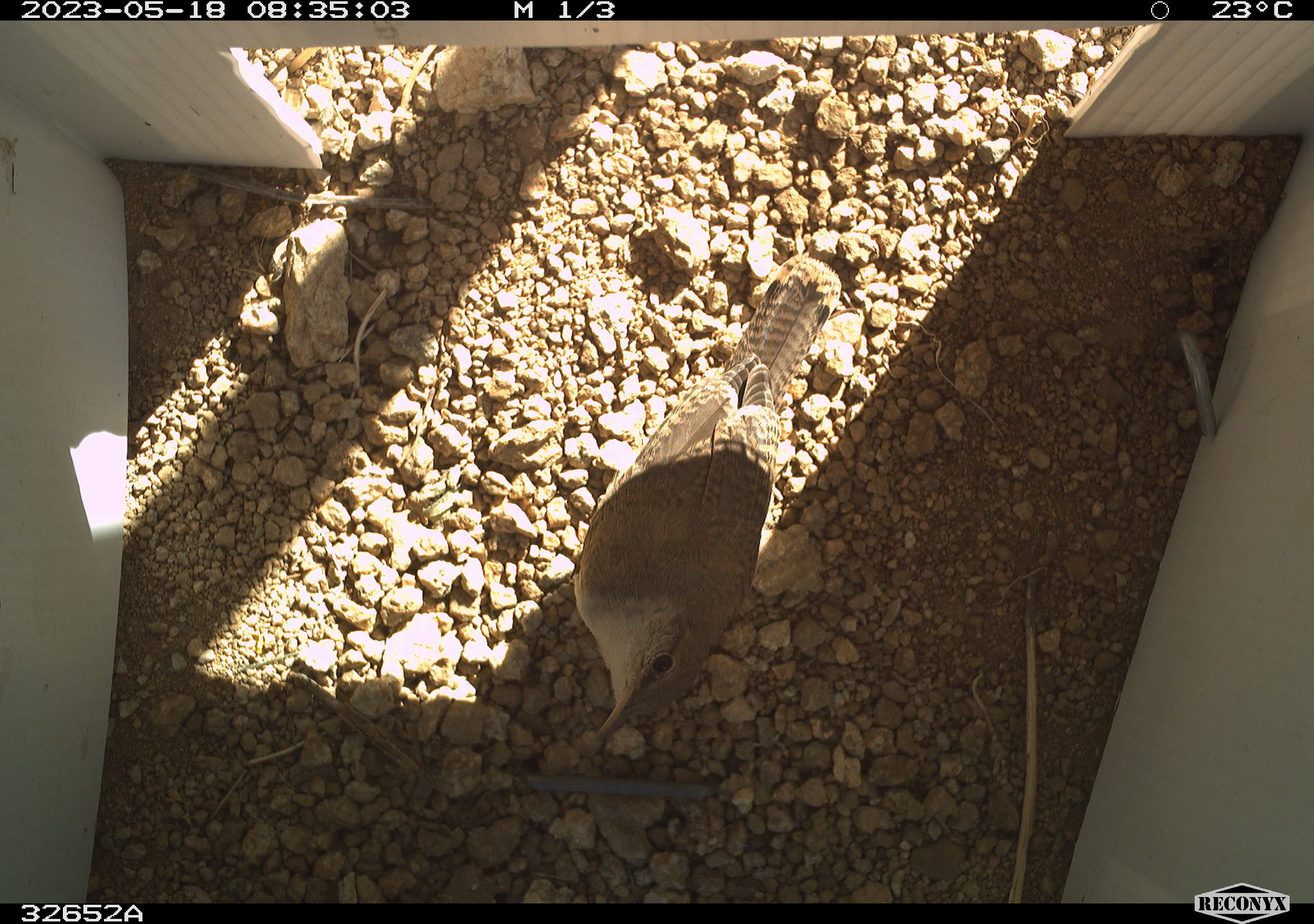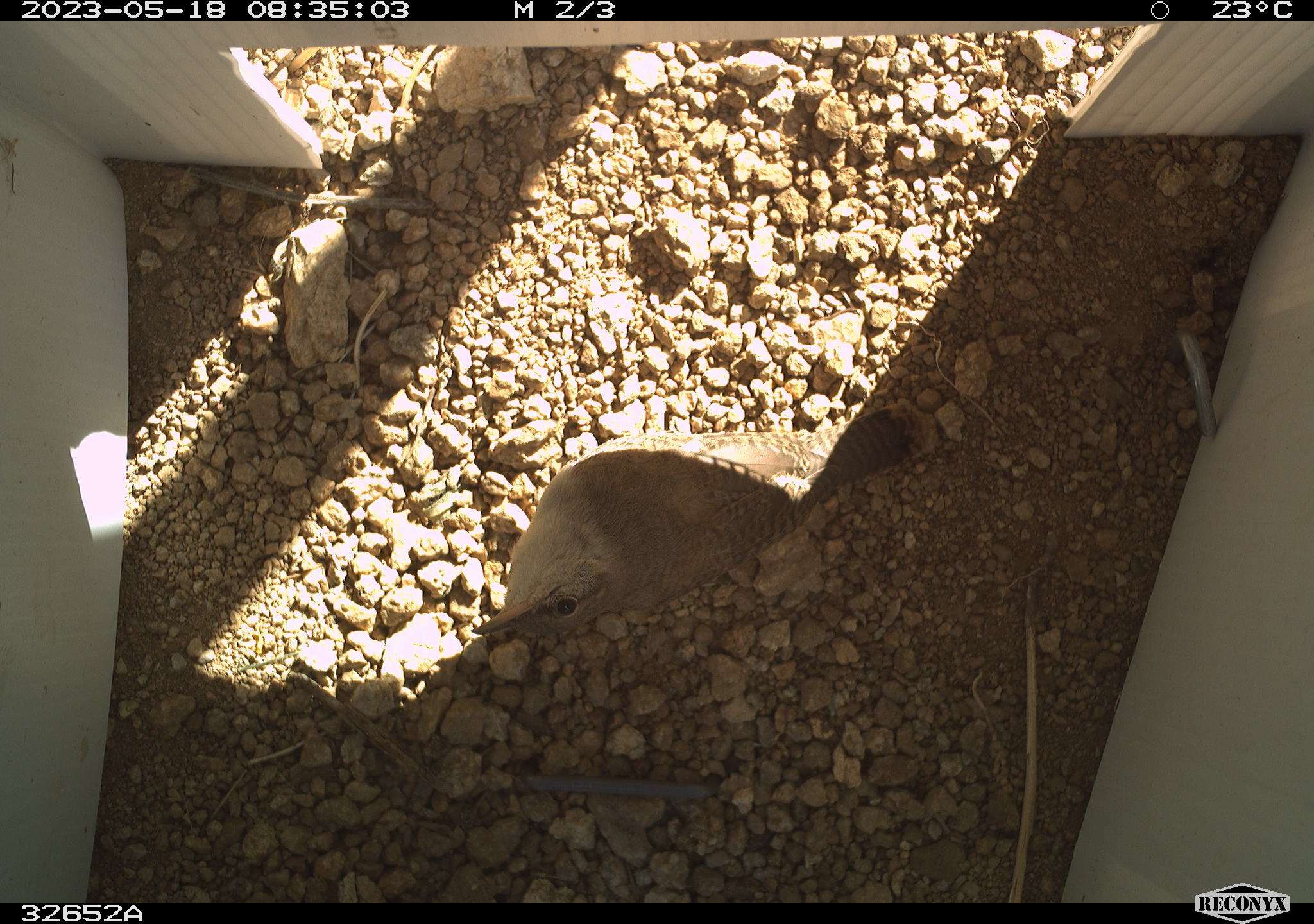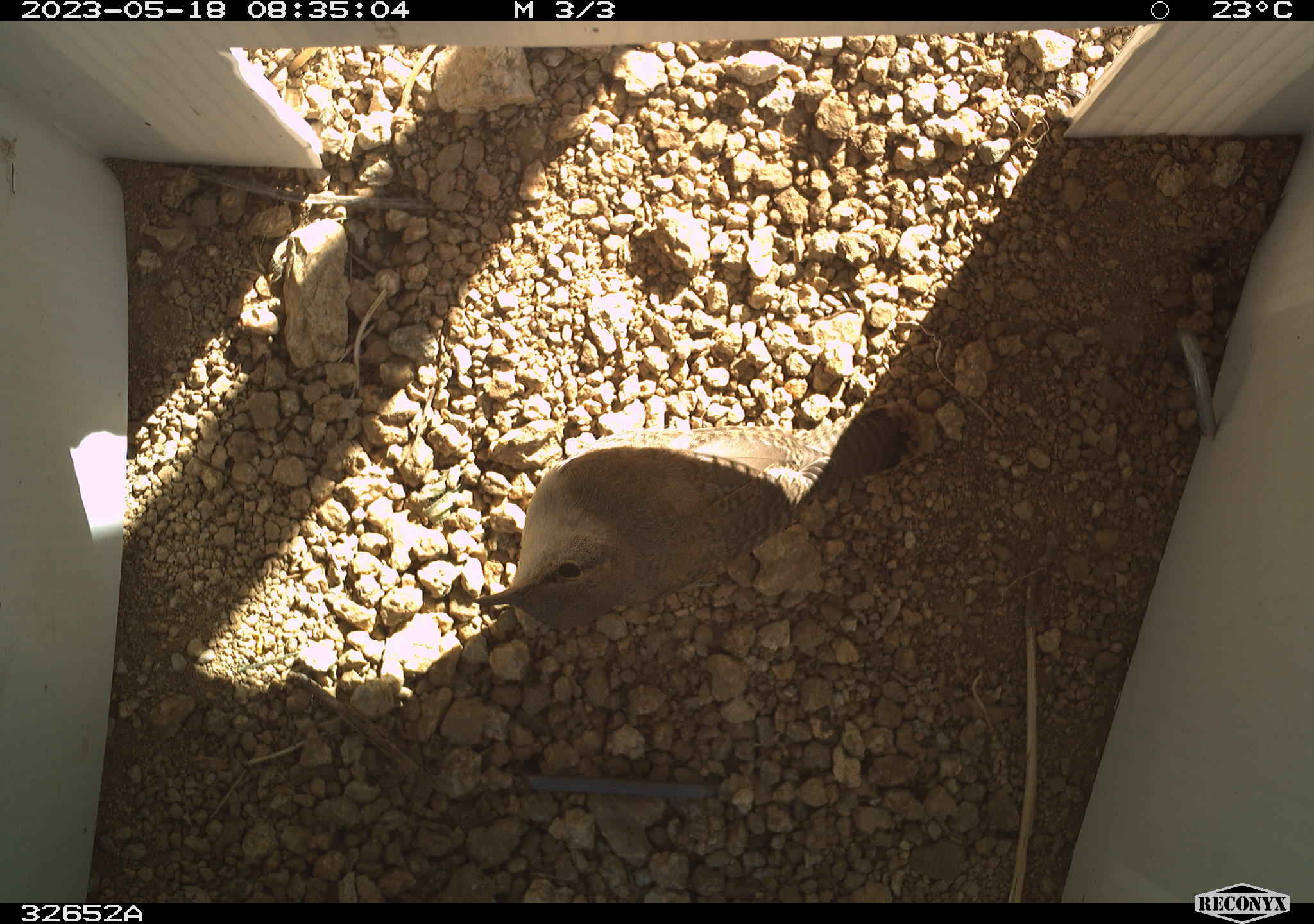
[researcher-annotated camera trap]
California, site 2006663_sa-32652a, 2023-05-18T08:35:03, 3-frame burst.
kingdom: Animalia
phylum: Chordata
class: Aves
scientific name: Aves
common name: bird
Bird (Aves).